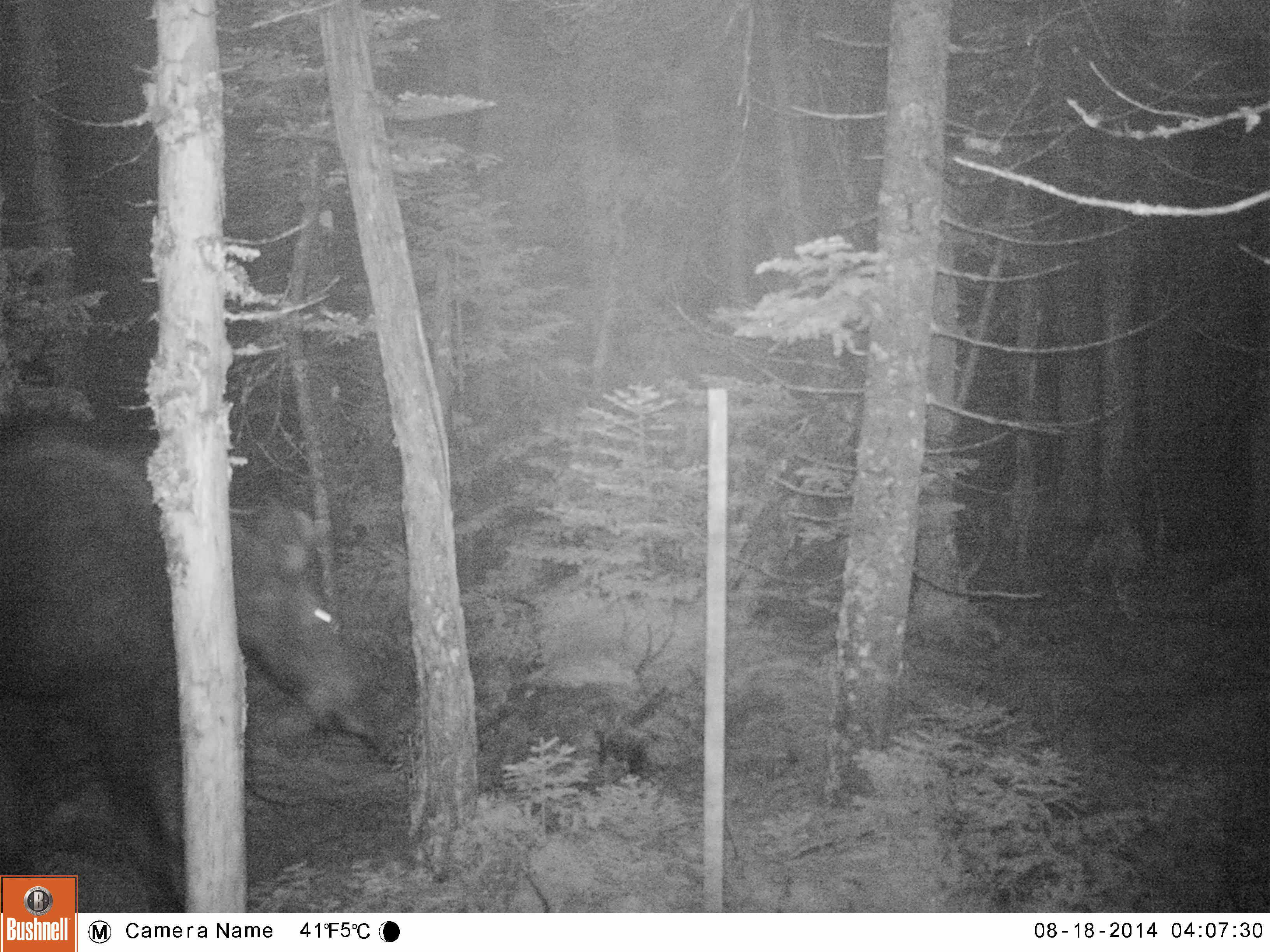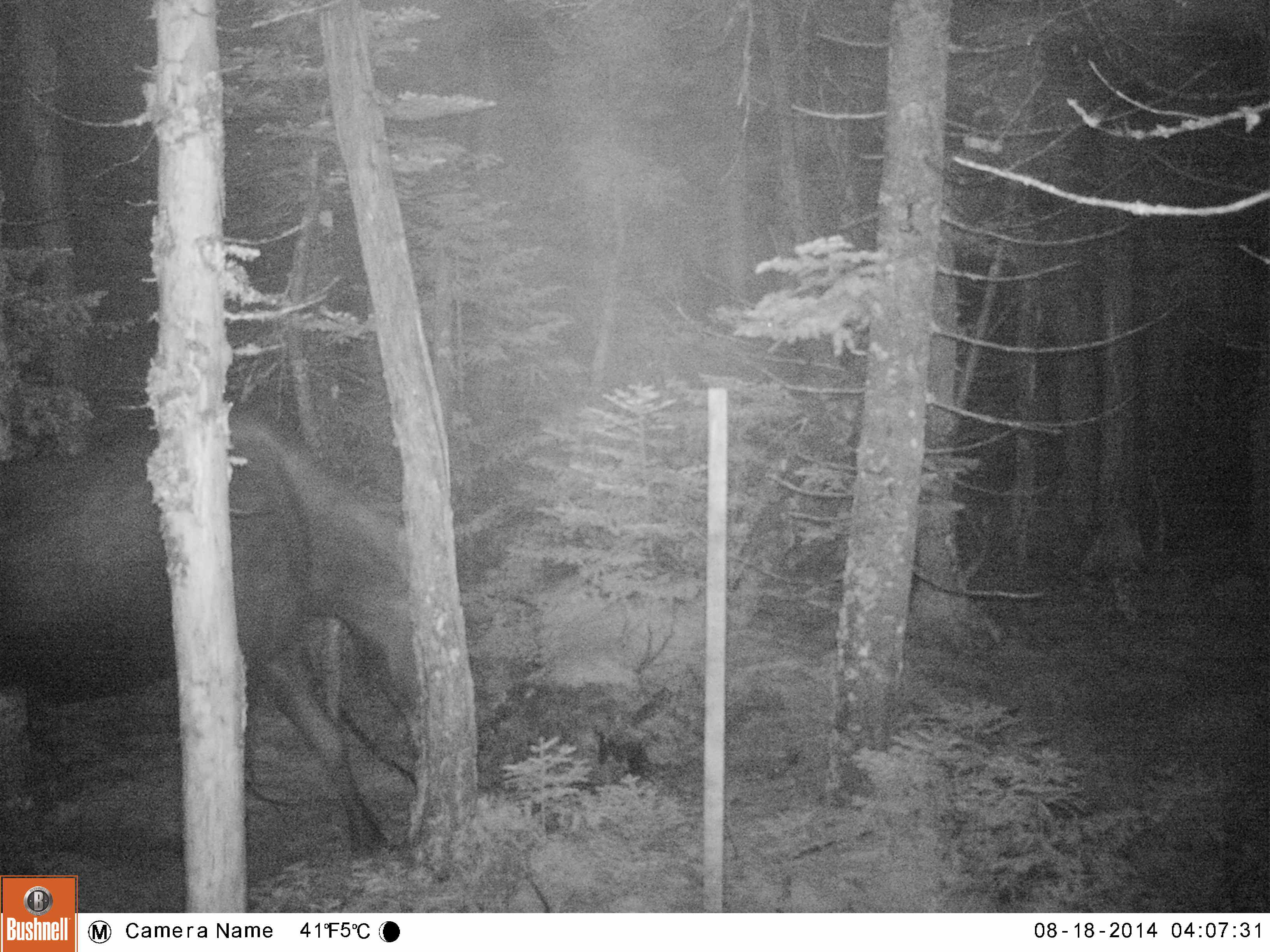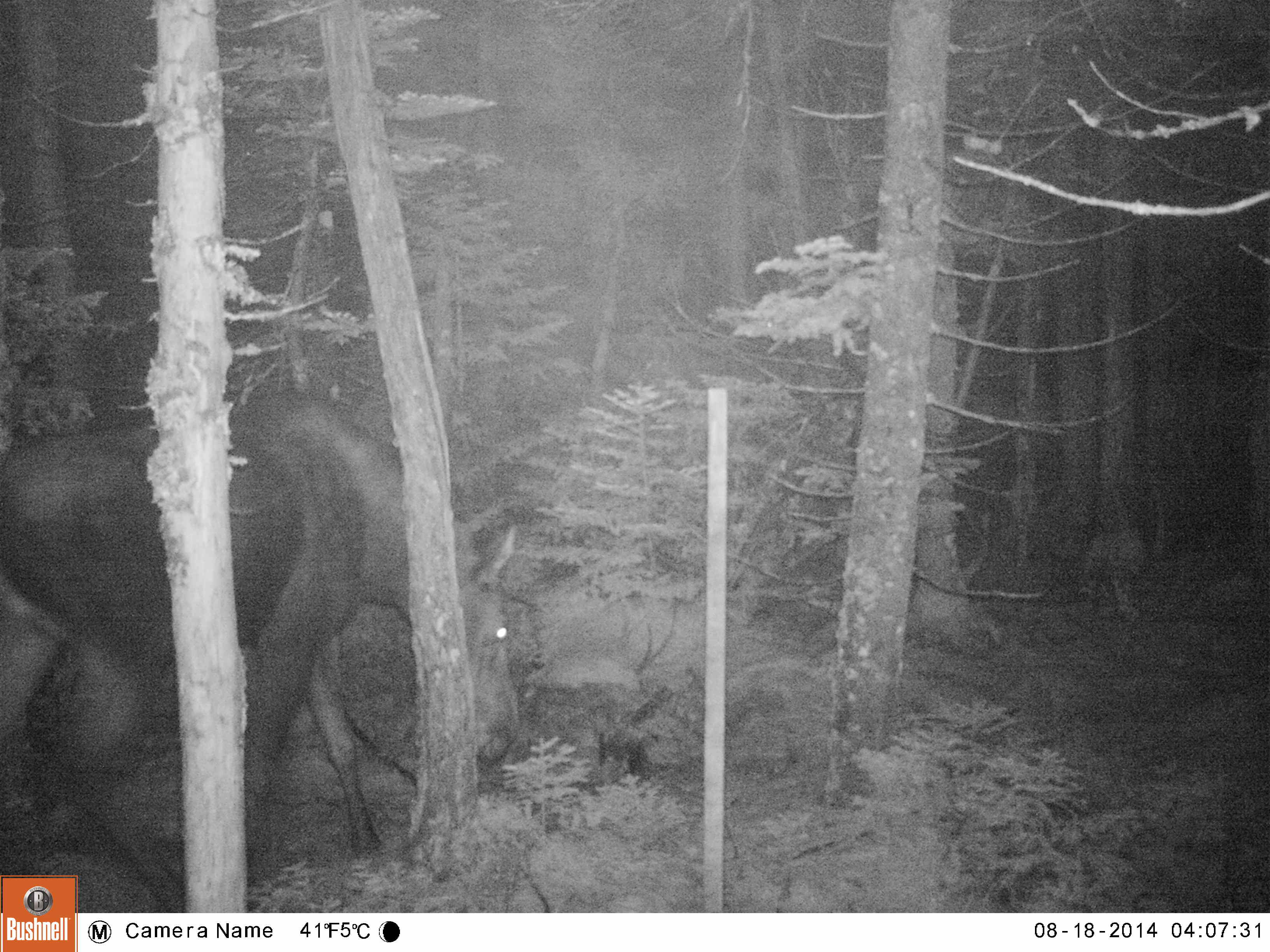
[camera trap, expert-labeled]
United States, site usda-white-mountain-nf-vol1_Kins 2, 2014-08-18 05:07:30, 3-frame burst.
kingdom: Animalia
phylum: Chordata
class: Mammalia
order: Artiodactyla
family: Cervidae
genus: Alces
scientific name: Alces alces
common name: moose